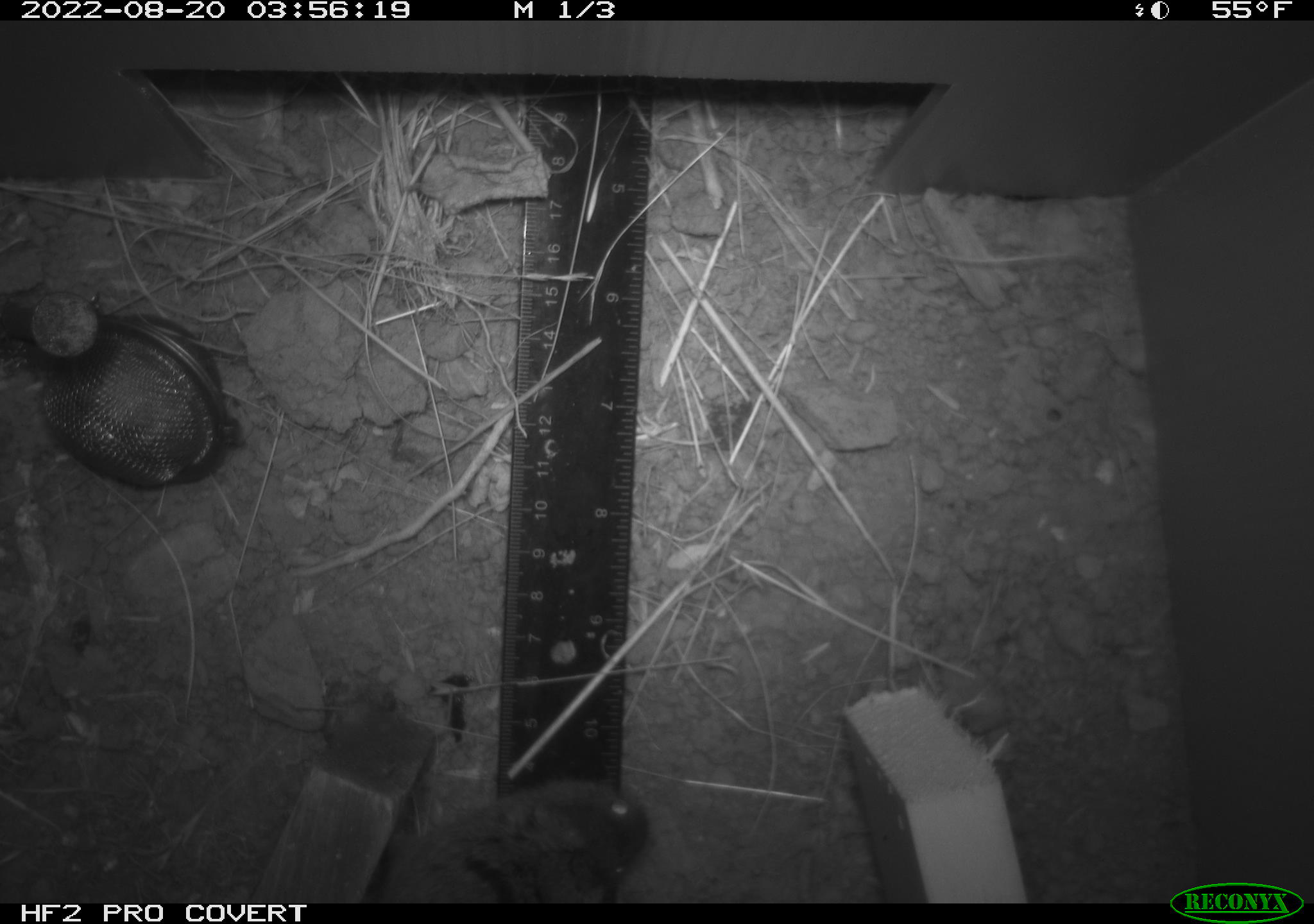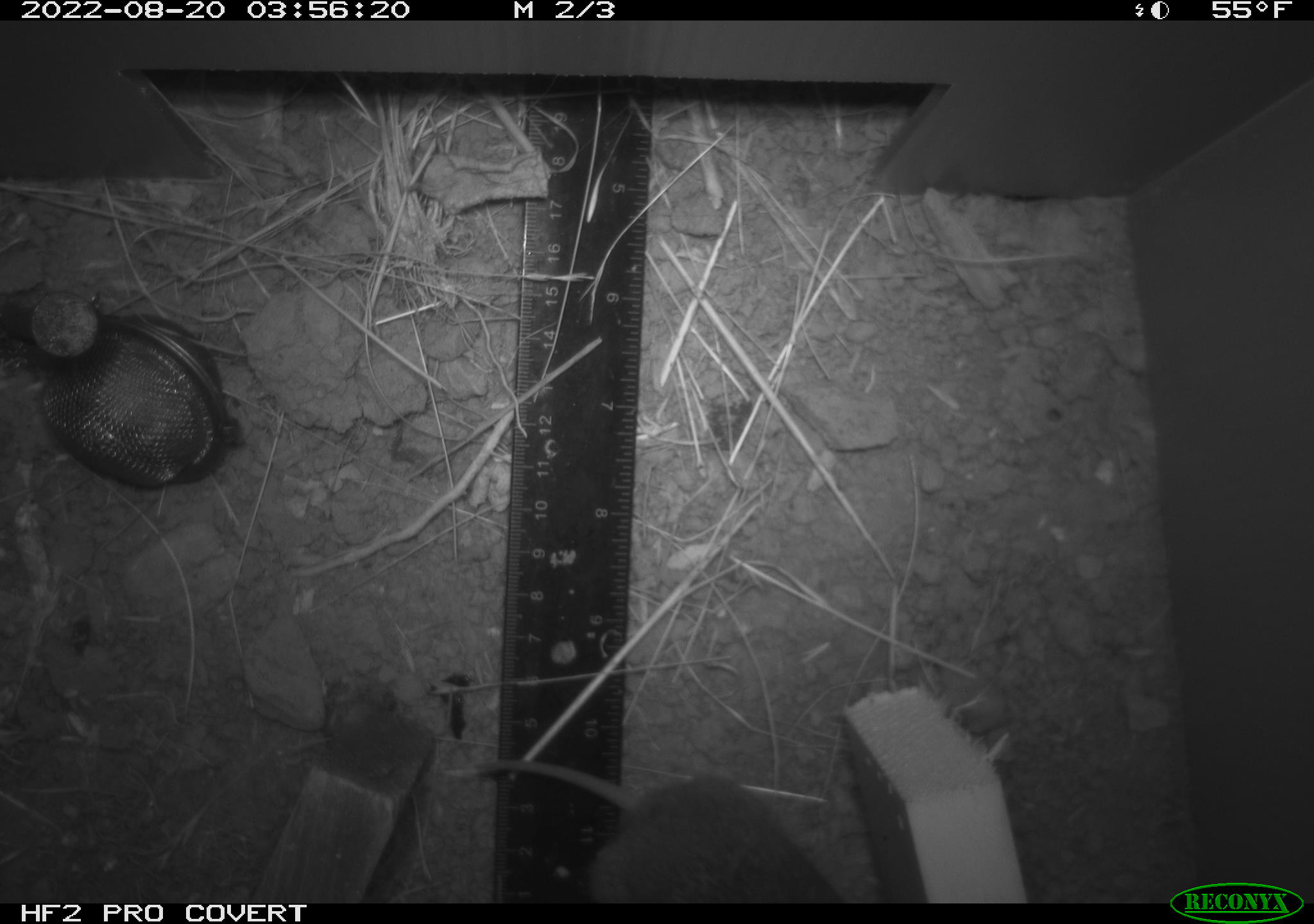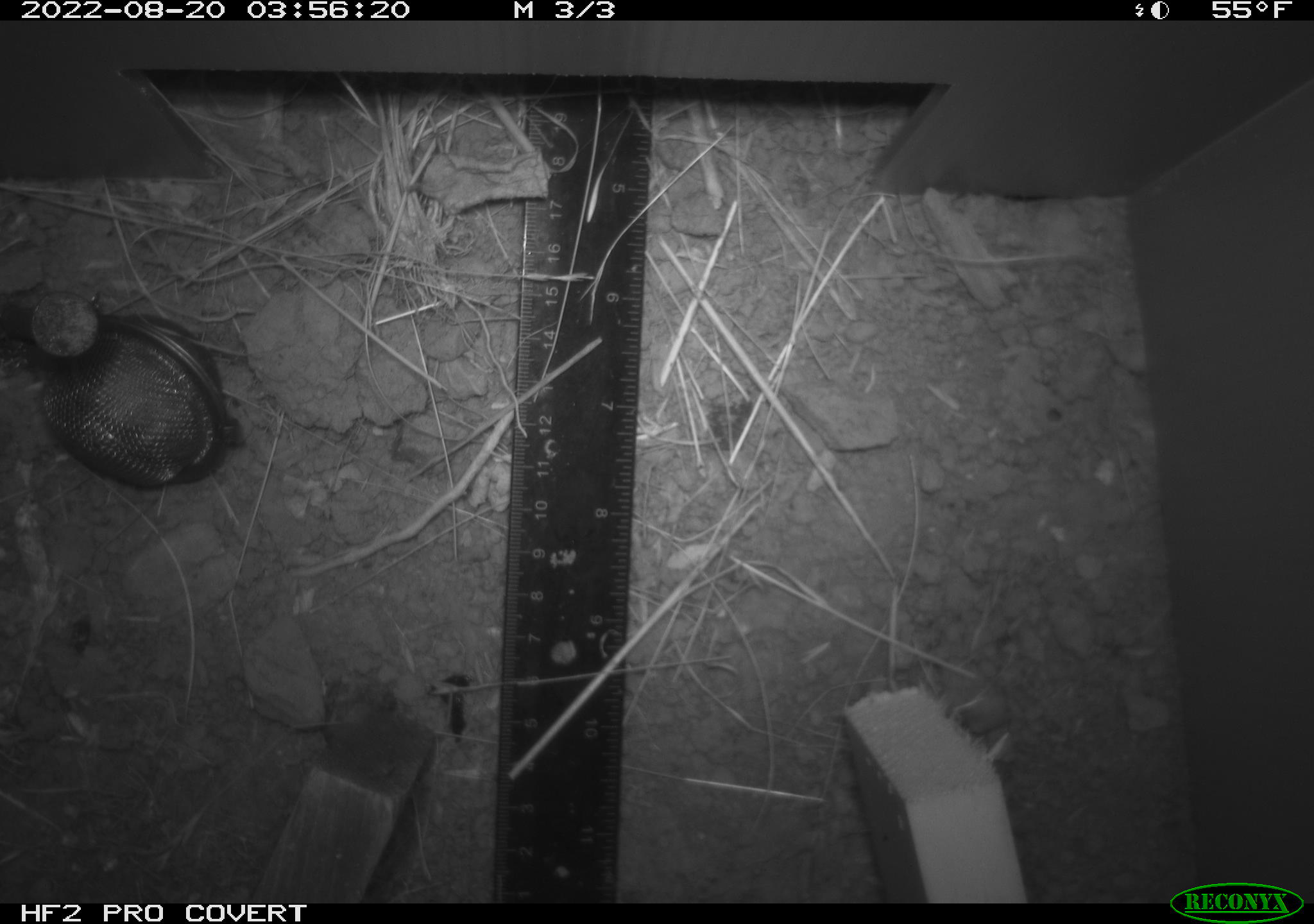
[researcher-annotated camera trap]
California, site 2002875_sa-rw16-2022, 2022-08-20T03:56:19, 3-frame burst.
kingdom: Animalia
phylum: Chordata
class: Mammalia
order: Rodentia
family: Cricetidae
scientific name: Arvicolinae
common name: voles, lemmings, and muskrats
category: arvicolinae subfamily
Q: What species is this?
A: Arvicolinae subfamily (voles, lemmings, and muskrats) (Arvicolinae).